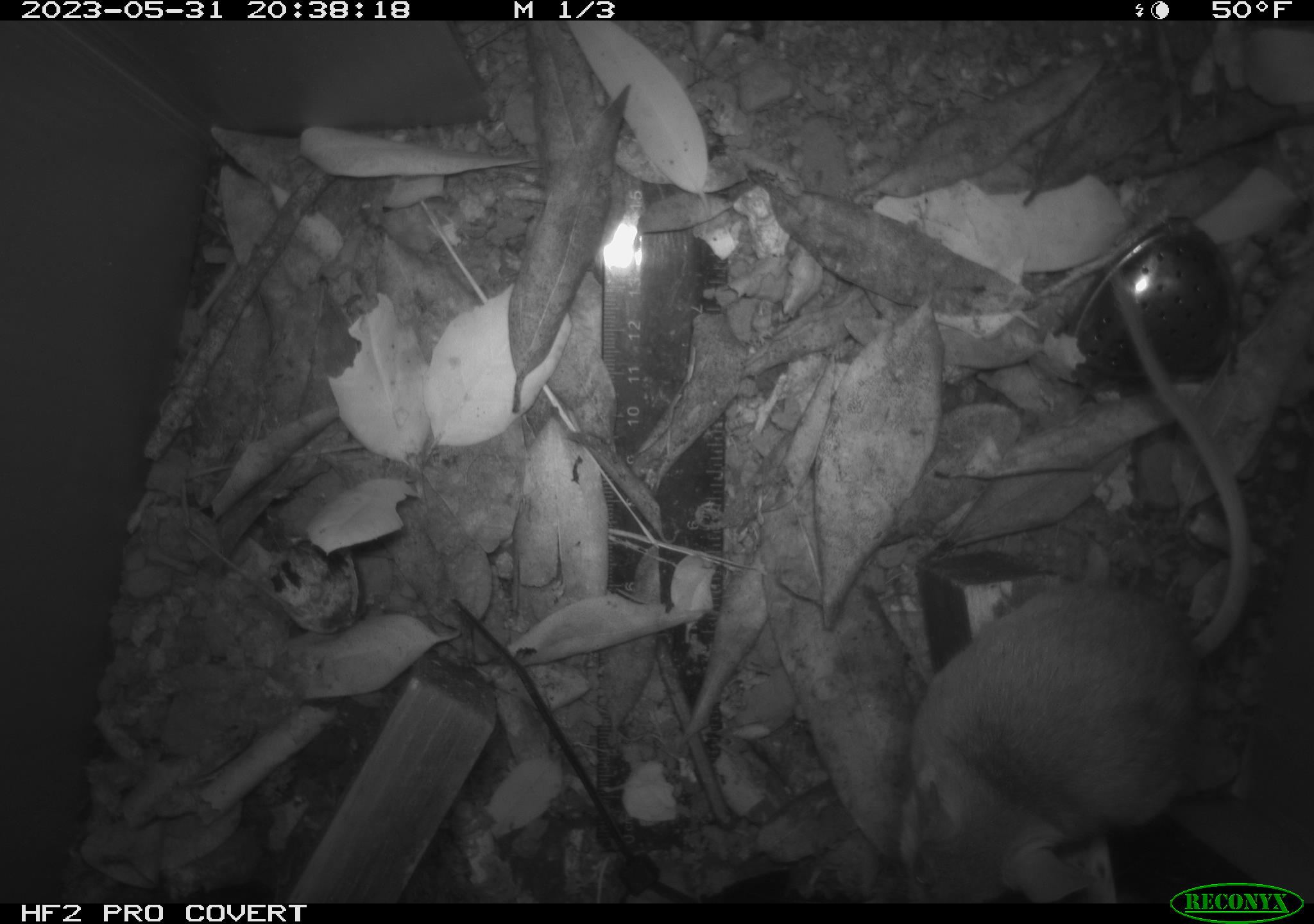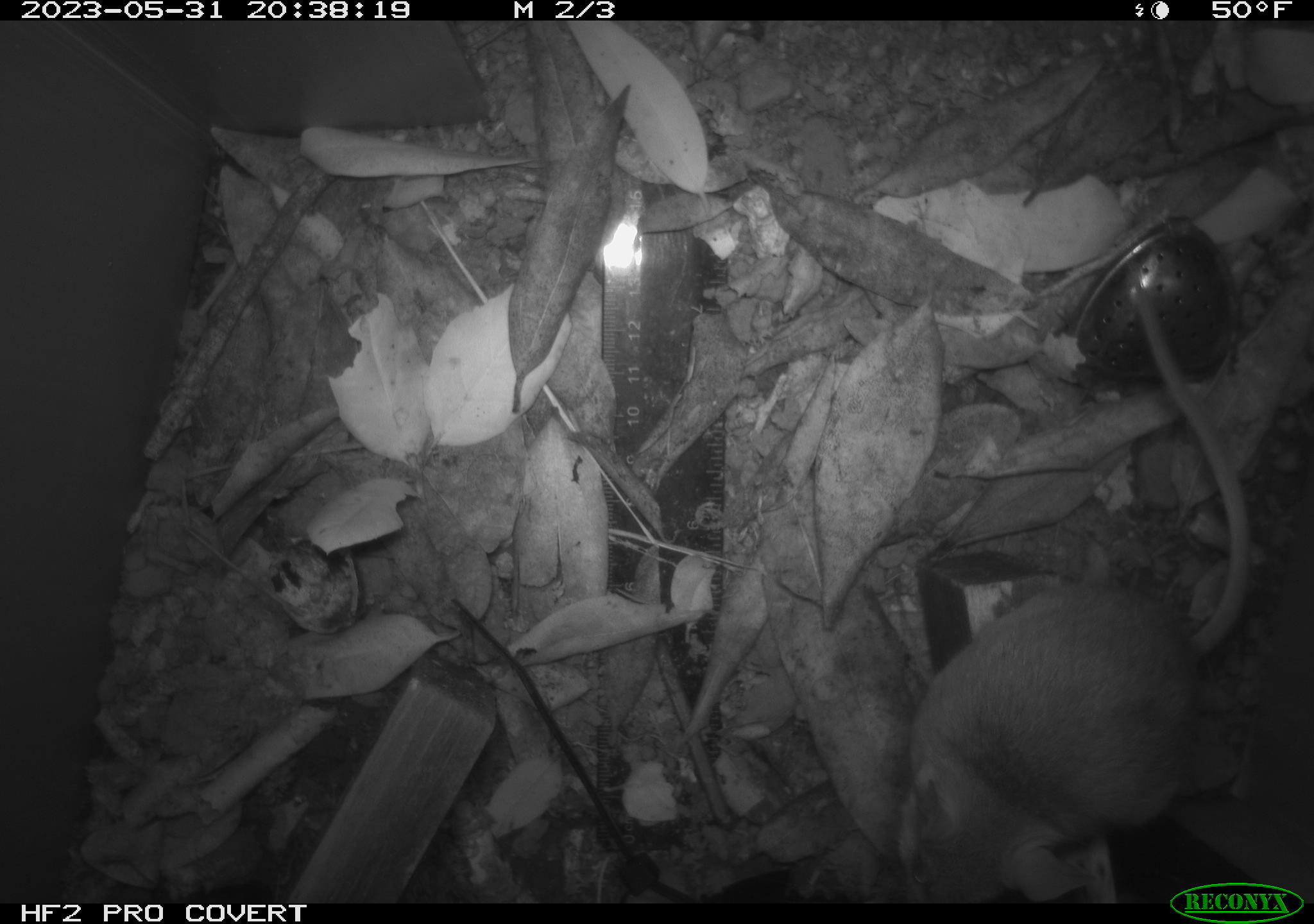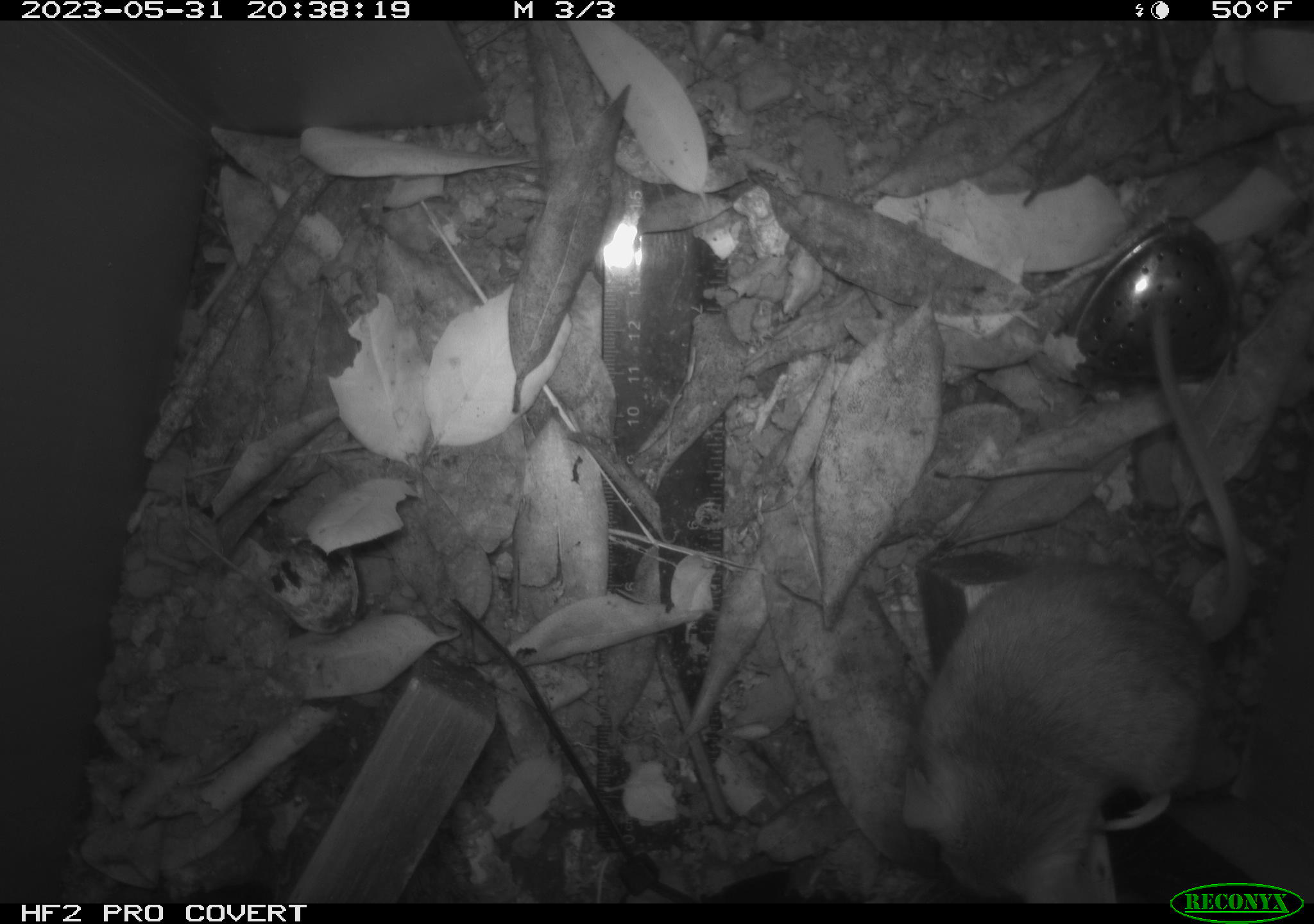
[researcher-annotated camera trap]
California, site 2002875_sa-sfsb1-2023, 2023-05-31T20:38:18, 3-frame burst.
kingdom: Animalia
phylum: Chordata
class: Mammalia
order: Rodentia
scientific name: Rodentia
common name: mouse species